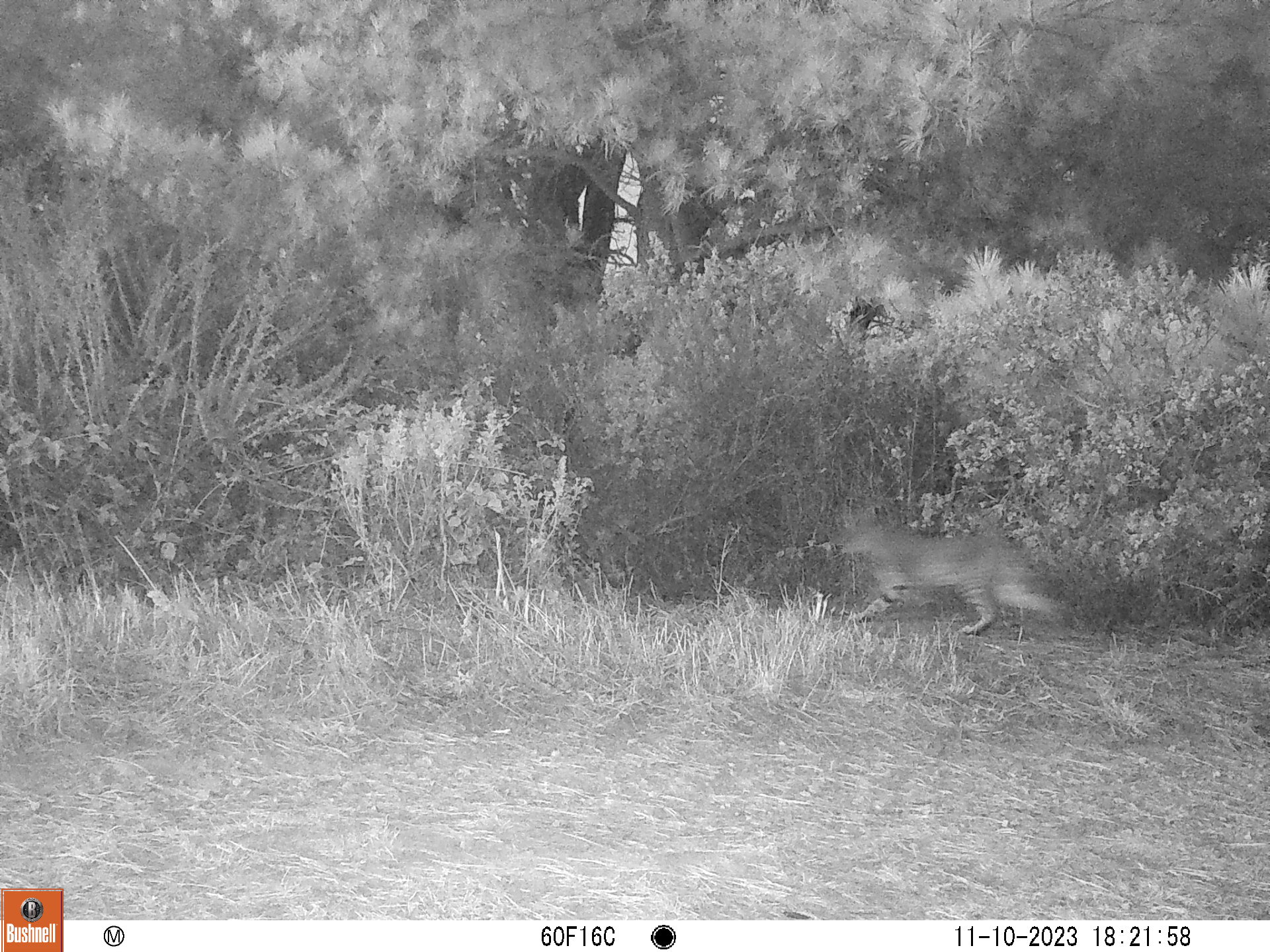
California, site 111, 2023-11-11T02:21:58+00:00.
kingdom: Animalia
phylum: Chordata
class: Mammalia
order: Carnivora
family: Felidae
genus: Lynx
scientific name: Lynx rufus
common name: bobcat